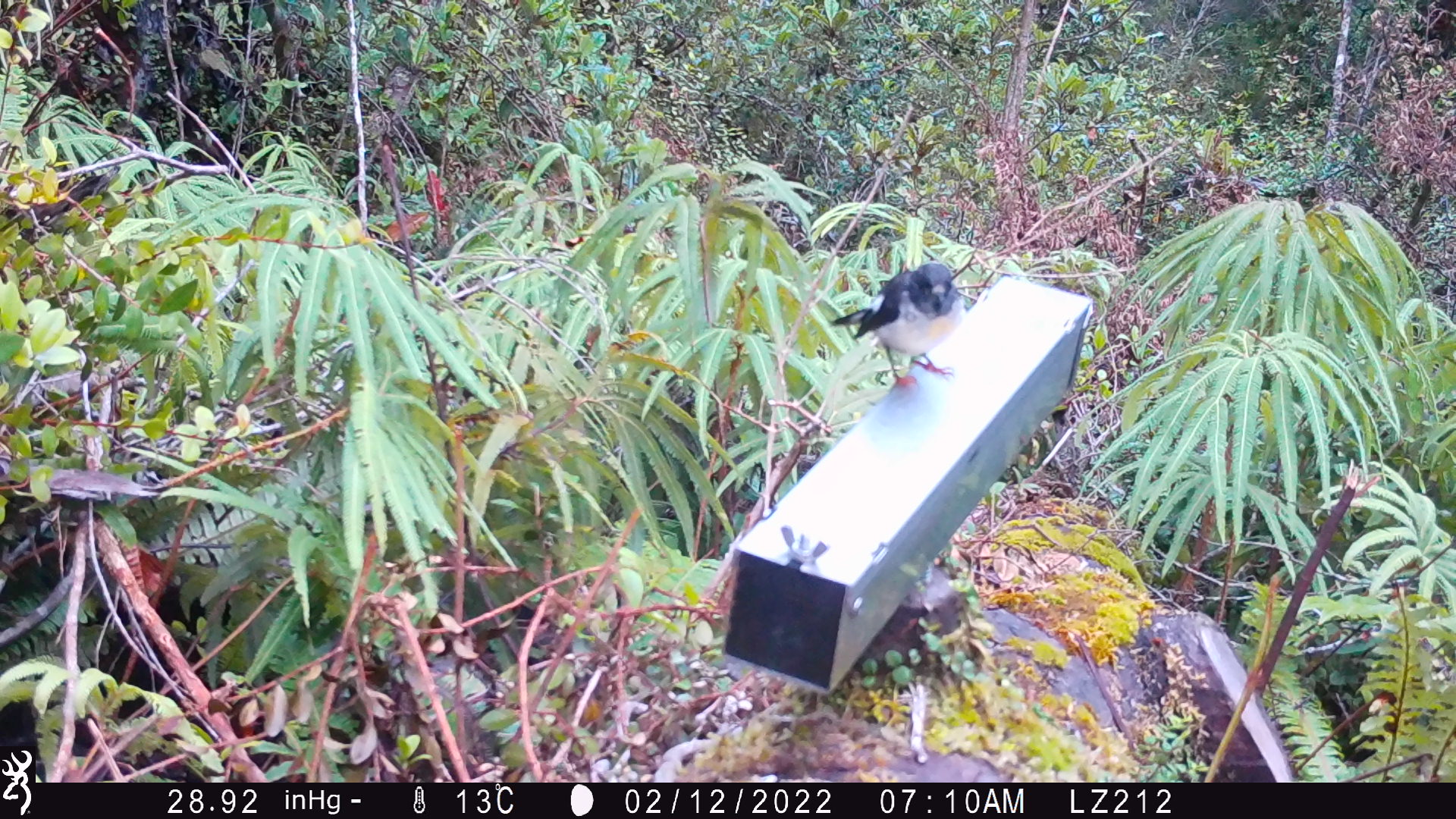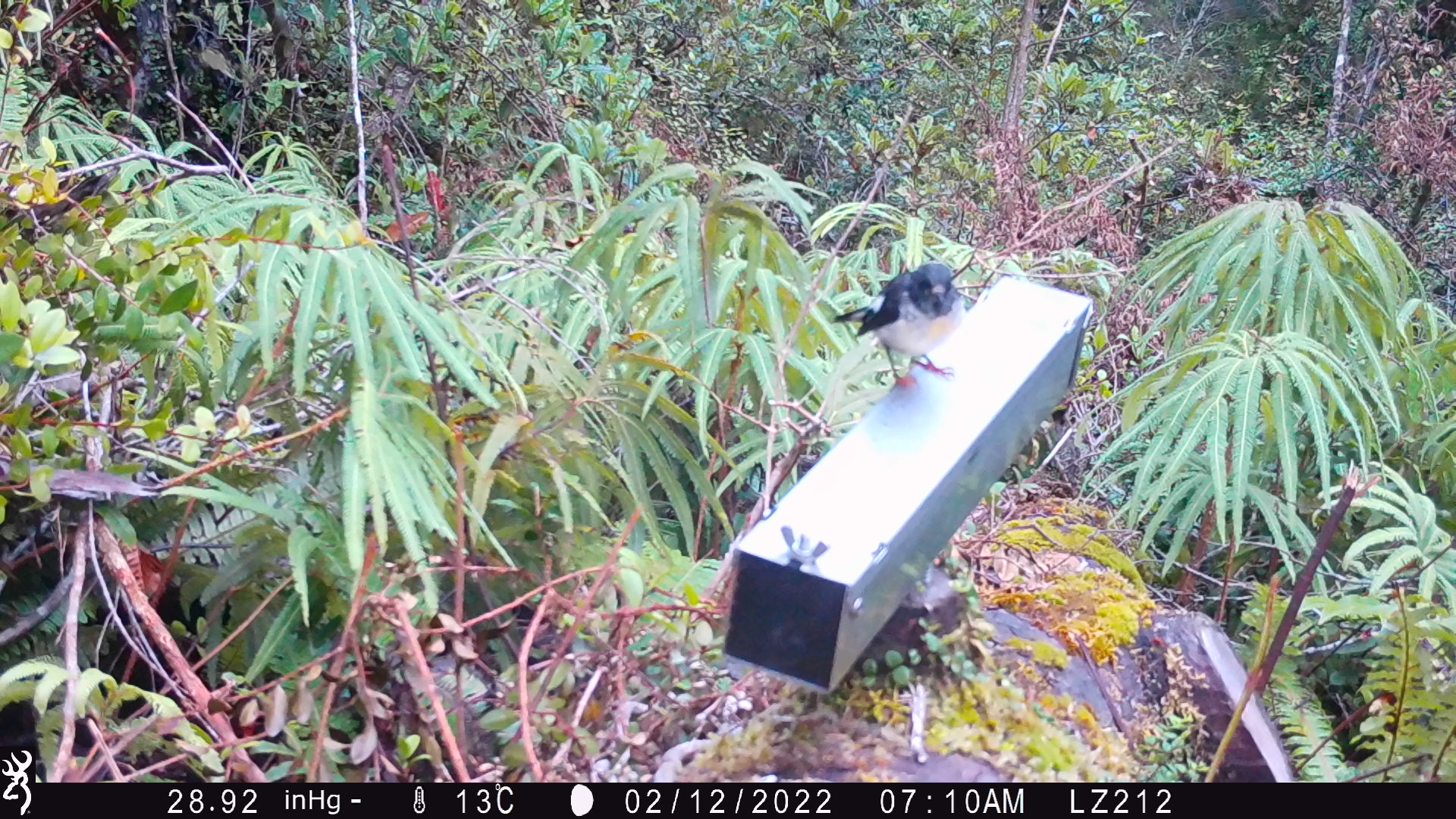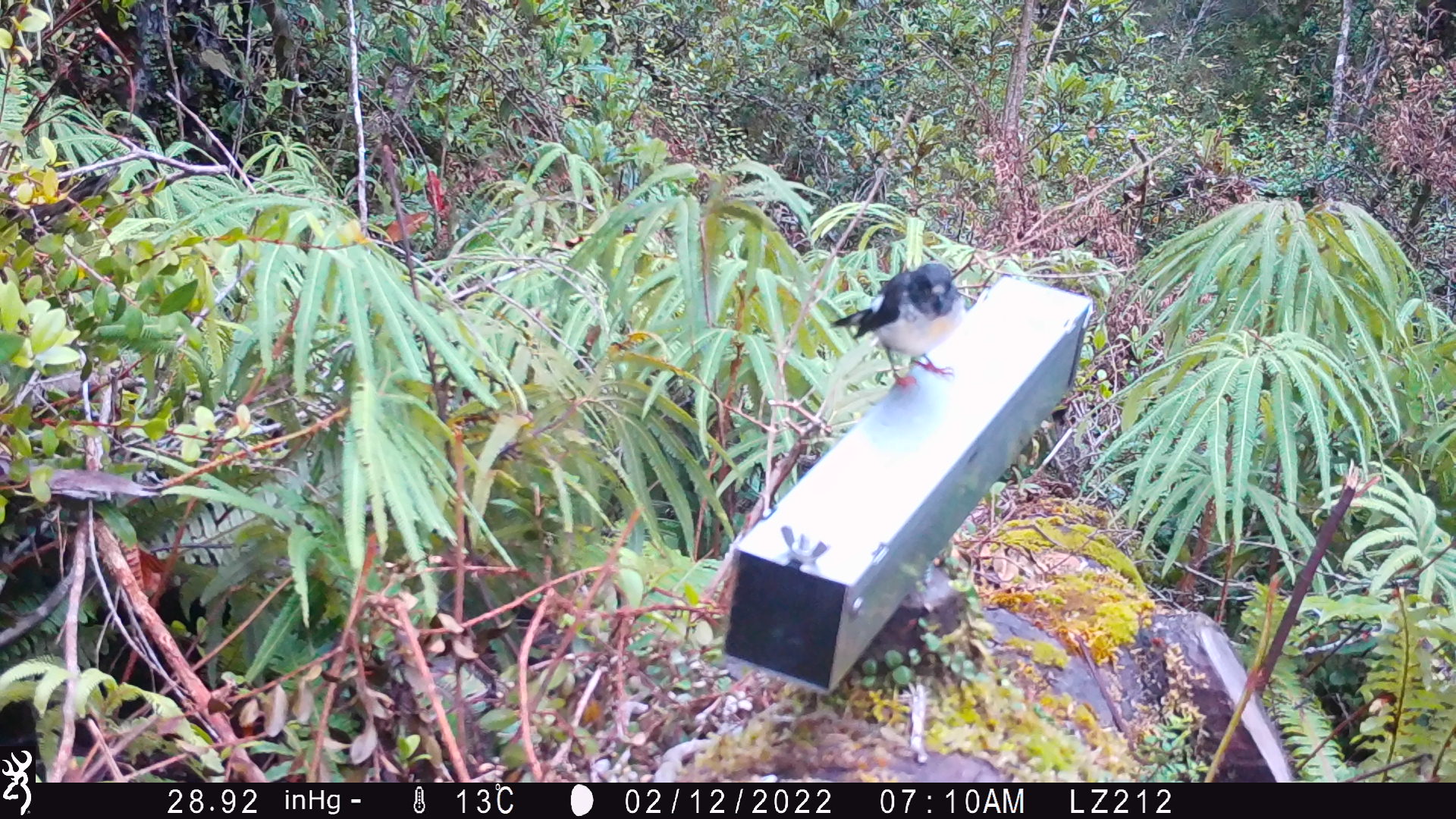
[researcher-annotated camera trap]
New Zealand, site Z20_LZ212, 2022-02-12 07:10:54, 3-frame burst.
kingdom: Animalia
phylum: Chordata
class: Aves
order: Passeriformes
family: Petroicidae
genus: Petroica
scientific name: Petroica macrocephala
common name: tomtit